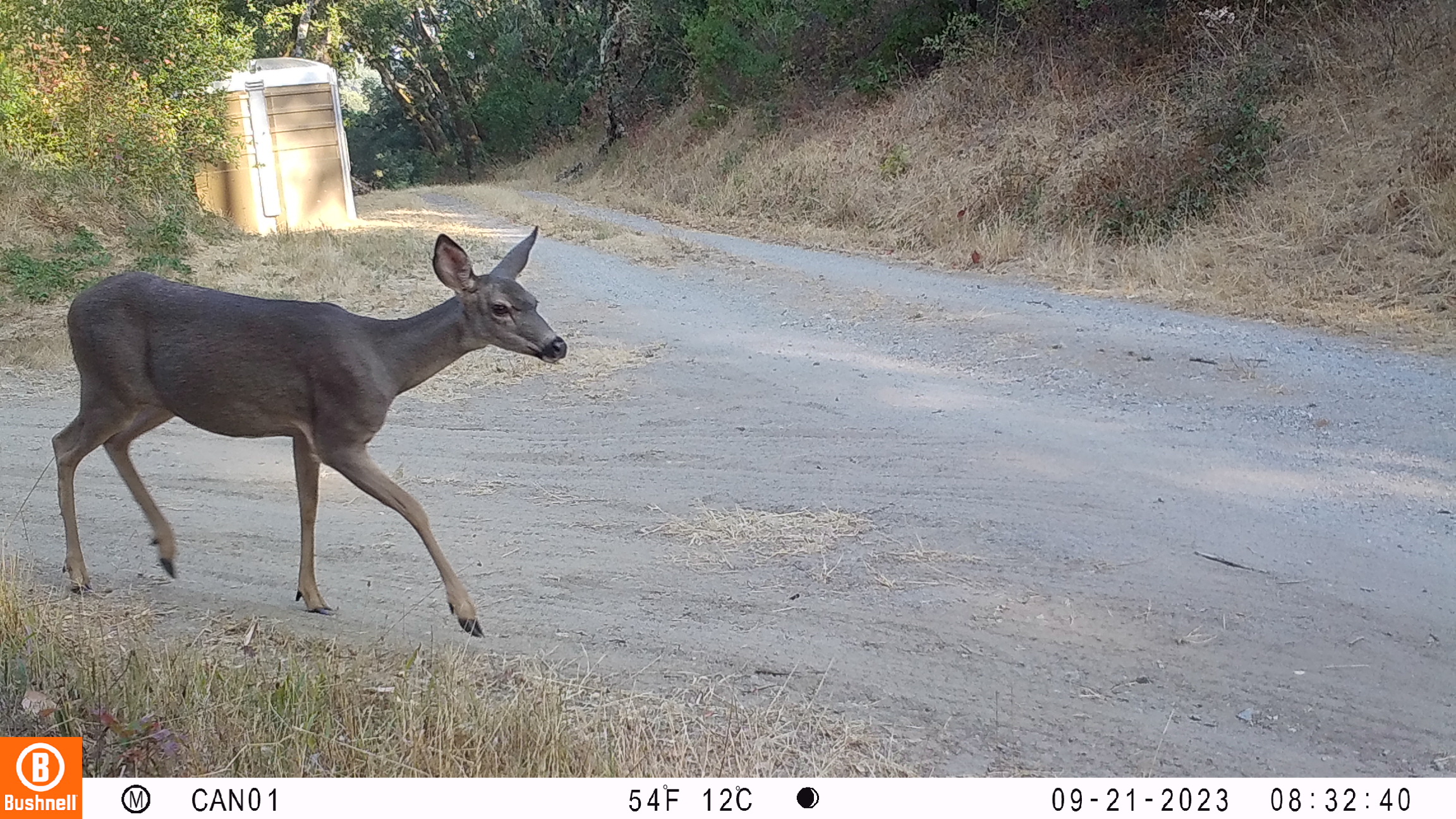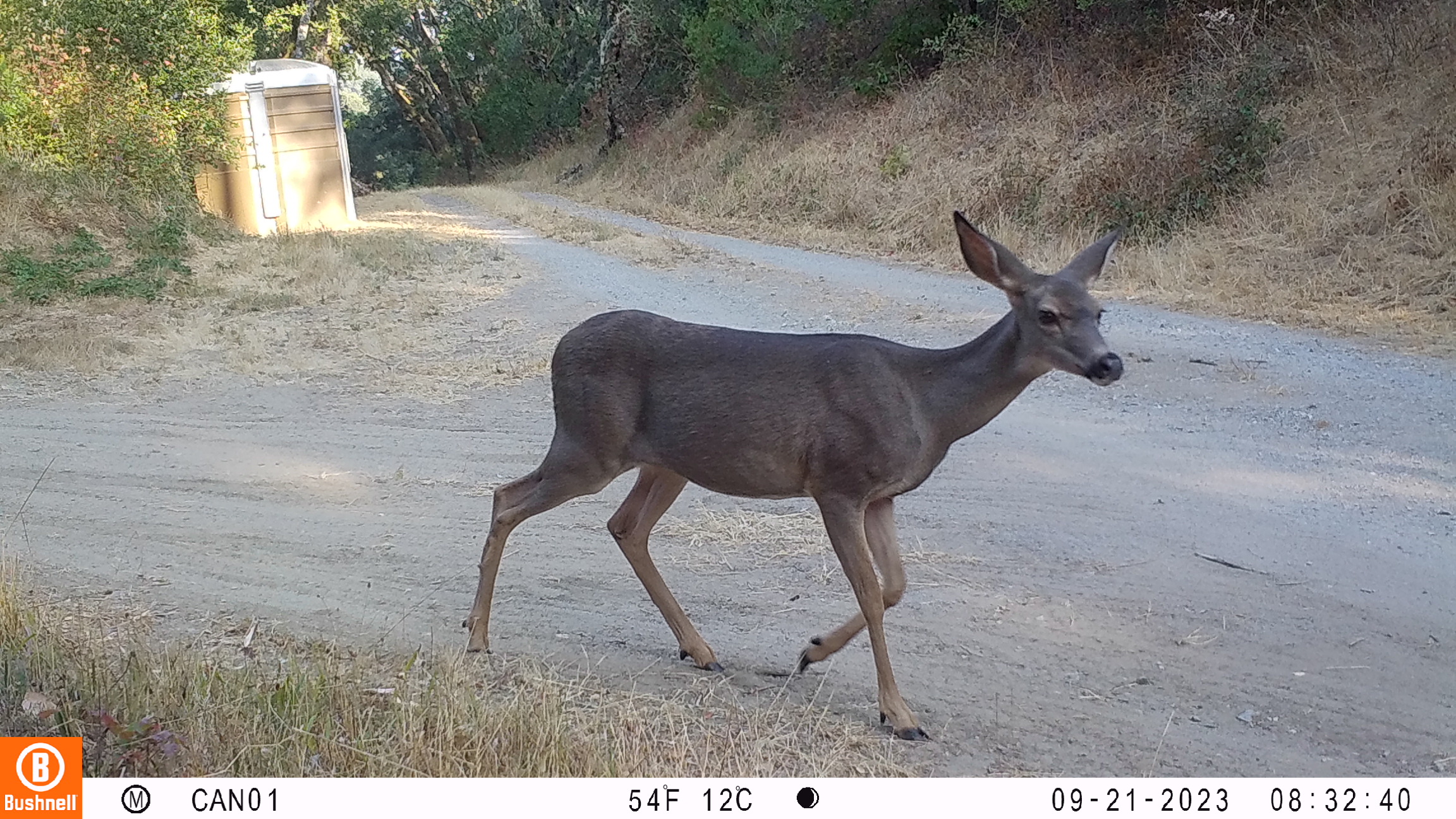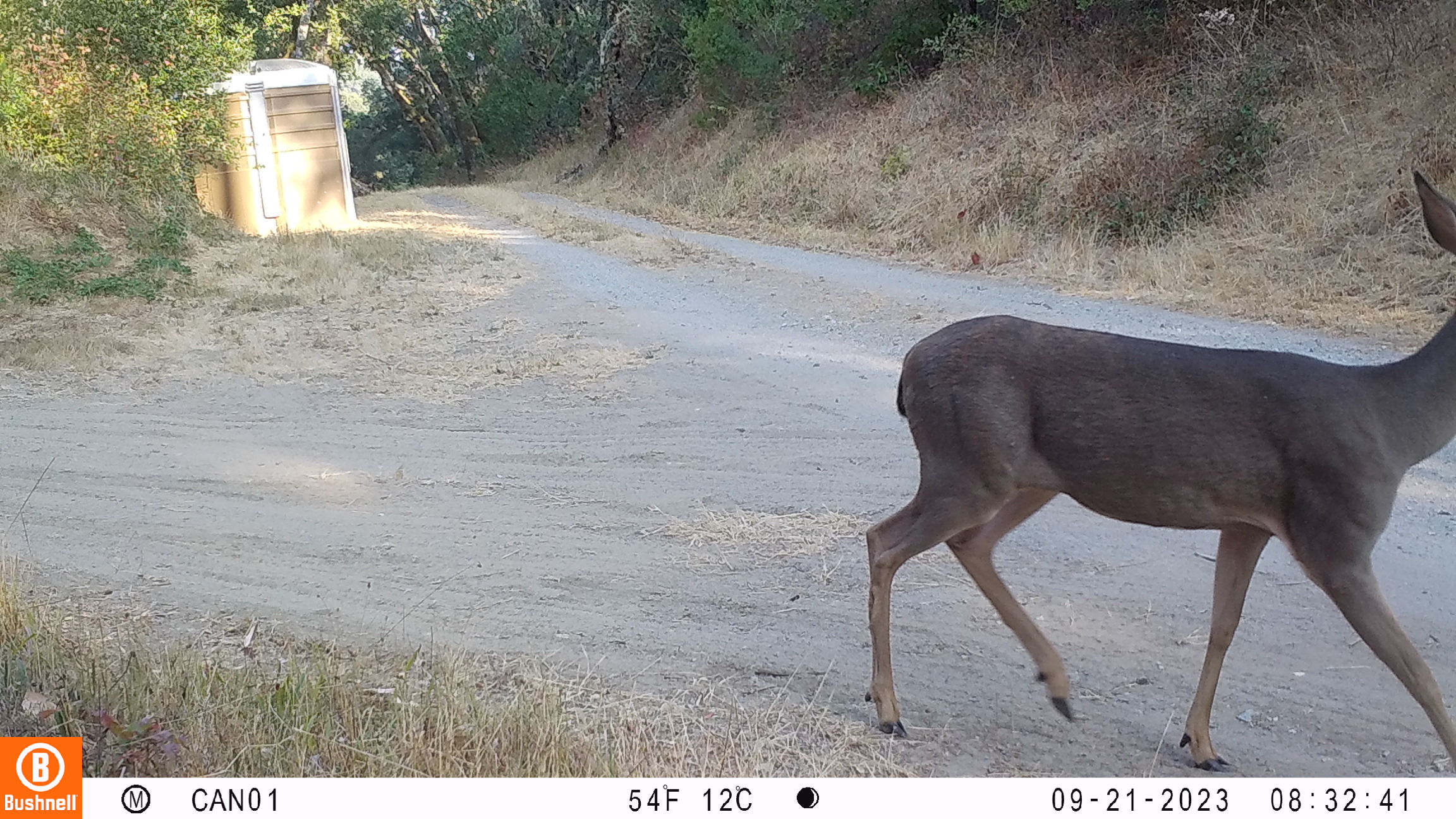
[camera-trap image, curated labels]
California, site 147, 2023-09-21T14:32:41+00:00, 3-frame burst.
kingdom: Animalia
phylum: Chordata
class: Mammalia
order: Artiodactyla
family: Cervidae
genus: Odocoileus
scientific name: Odocoileus hemionus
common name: mule deer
Mule deer (Odocoileus hemionus).